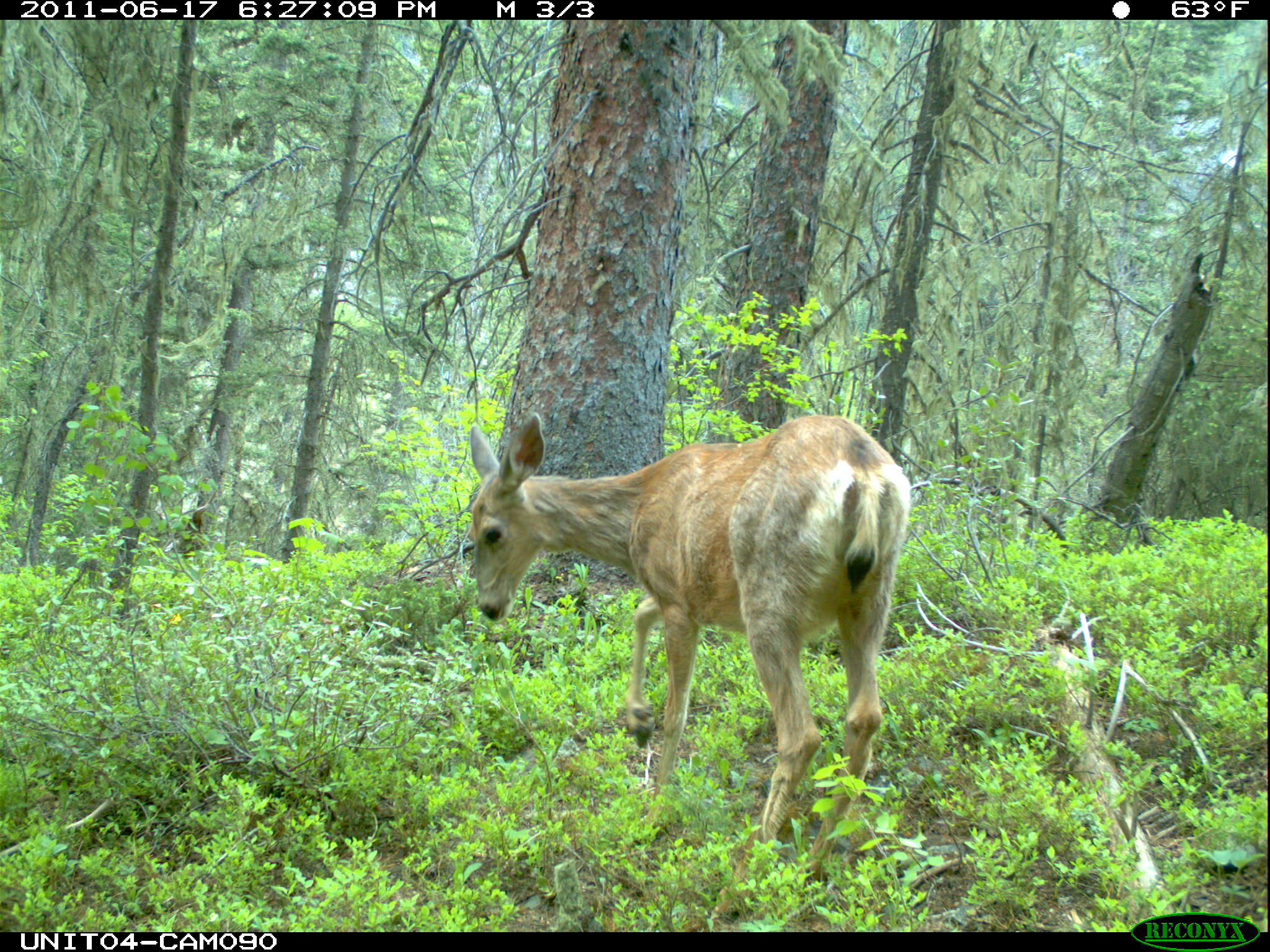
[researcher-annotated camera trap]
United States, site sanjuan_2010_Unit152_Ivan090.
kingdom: Animalia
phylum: Chordata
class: Mammalia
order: Artiodactyla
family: Cervidae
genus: Odocoileus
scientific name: Odocoileus hemionus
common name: mule deer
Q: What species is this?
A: Odocoileus hemionus (mule deer).